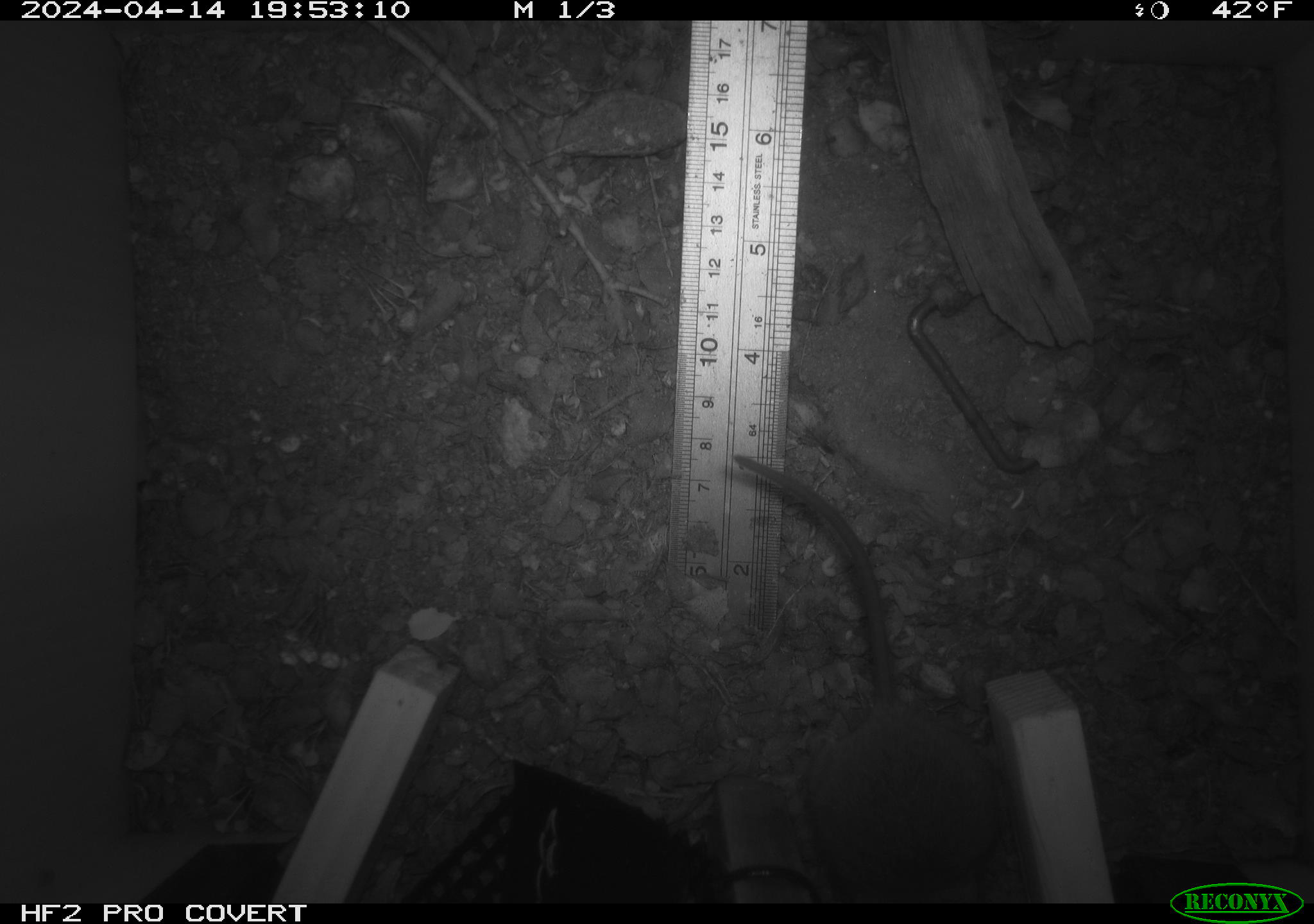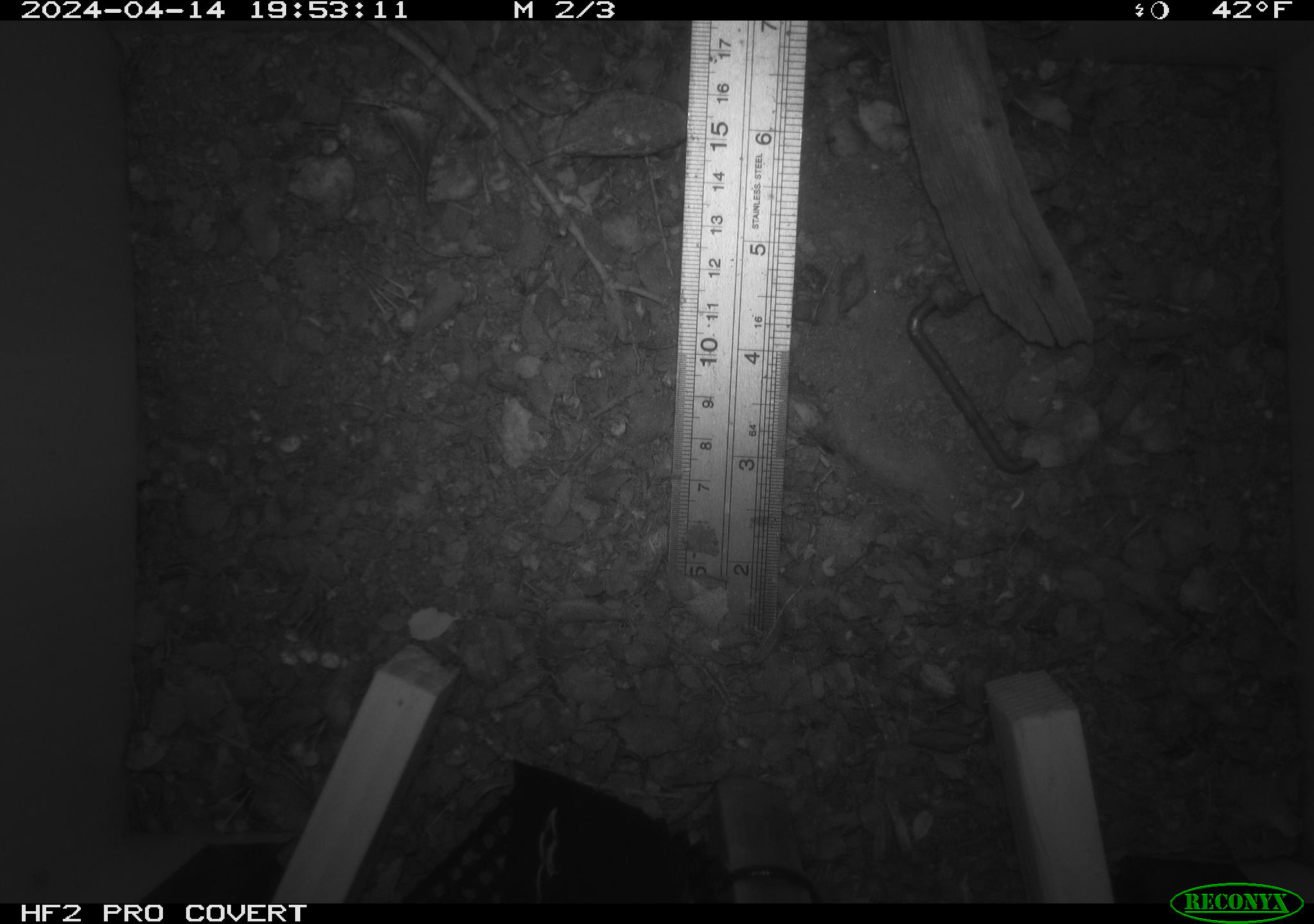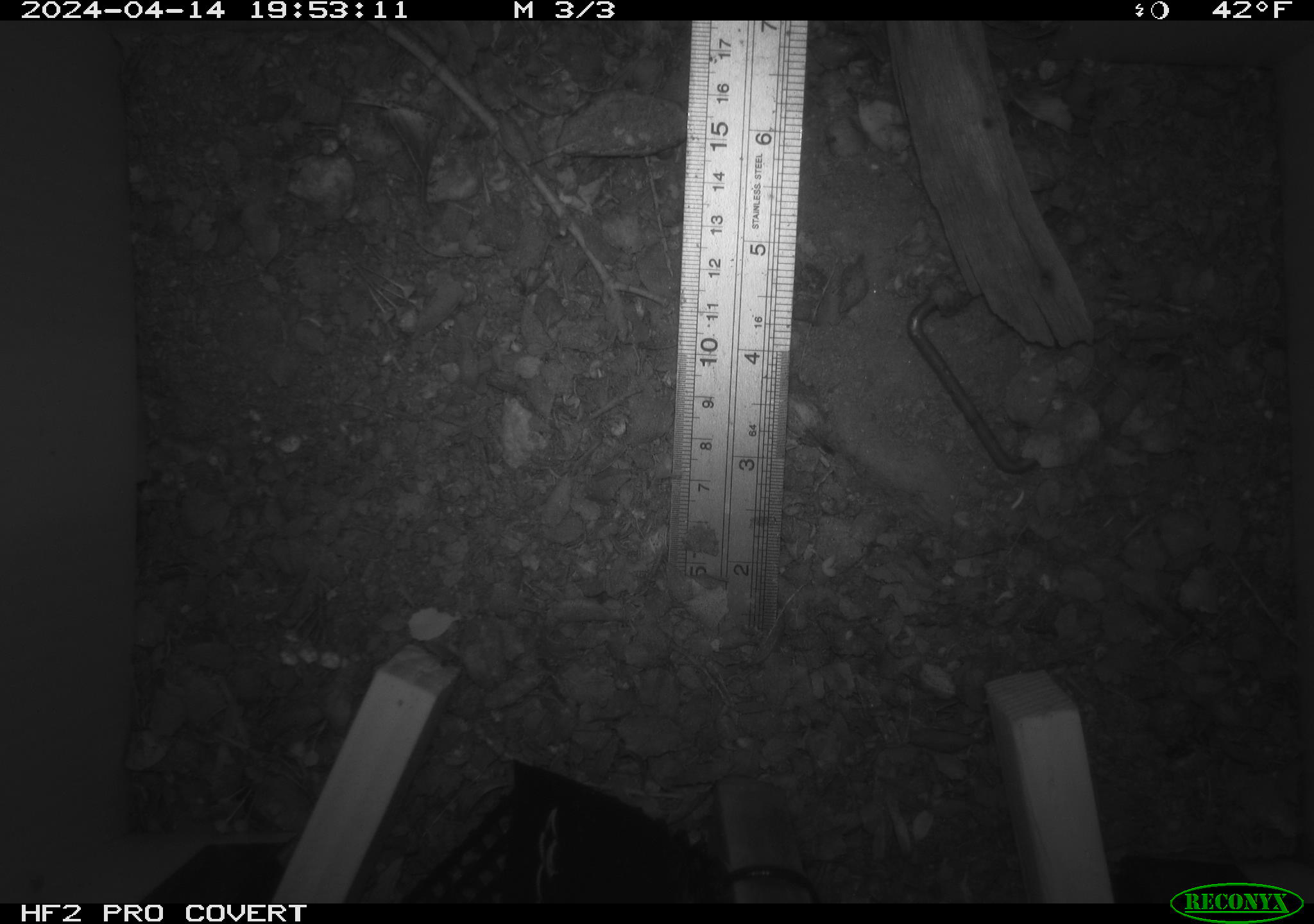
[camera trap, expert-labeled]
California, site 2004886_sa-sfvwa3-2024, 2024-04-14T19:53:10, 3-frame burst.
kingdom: Animalia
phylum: Chordata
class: Mammalia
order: Rodentia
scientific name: Rodentia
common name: mouse species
Mouse species (Rodentia).